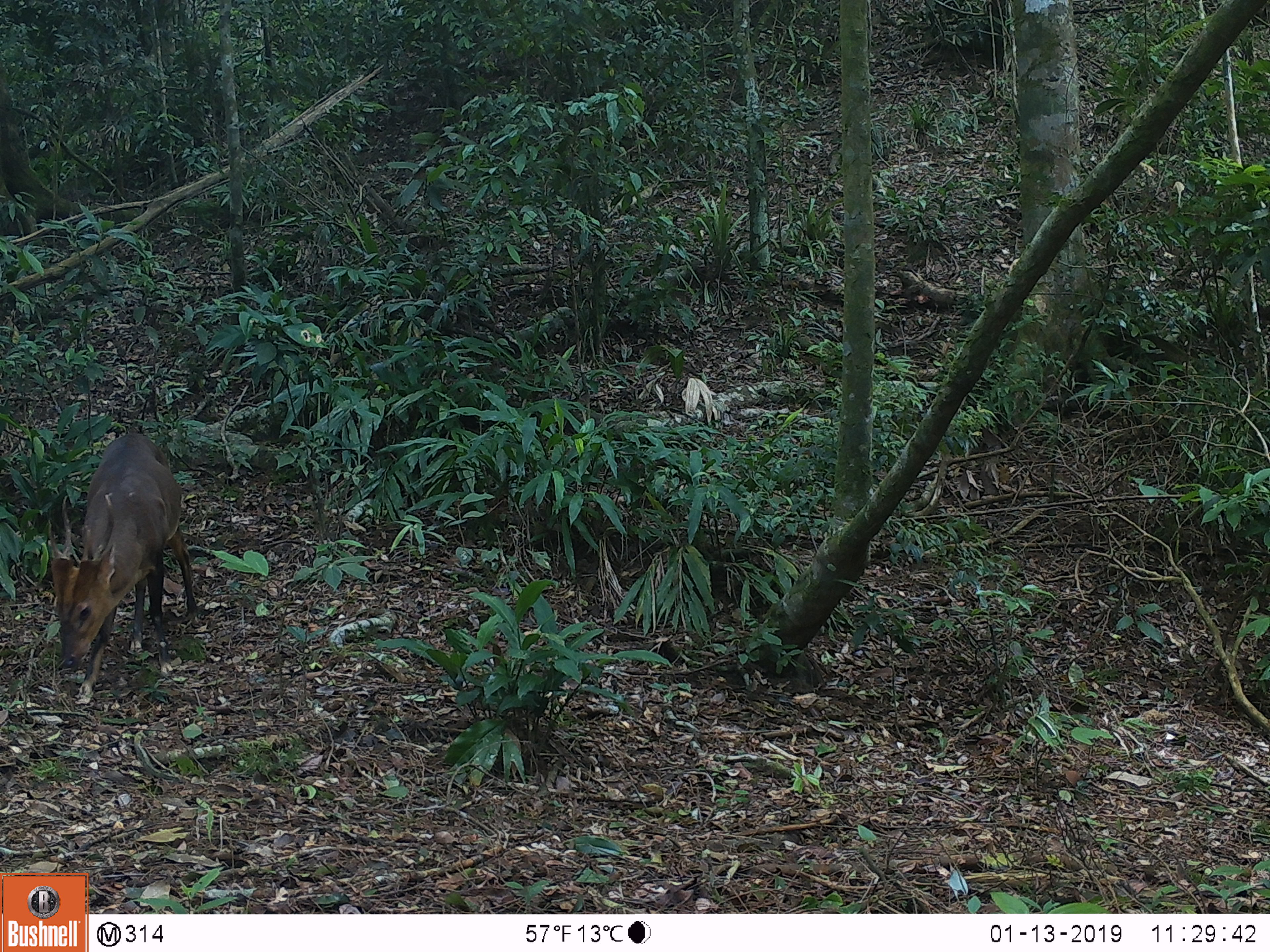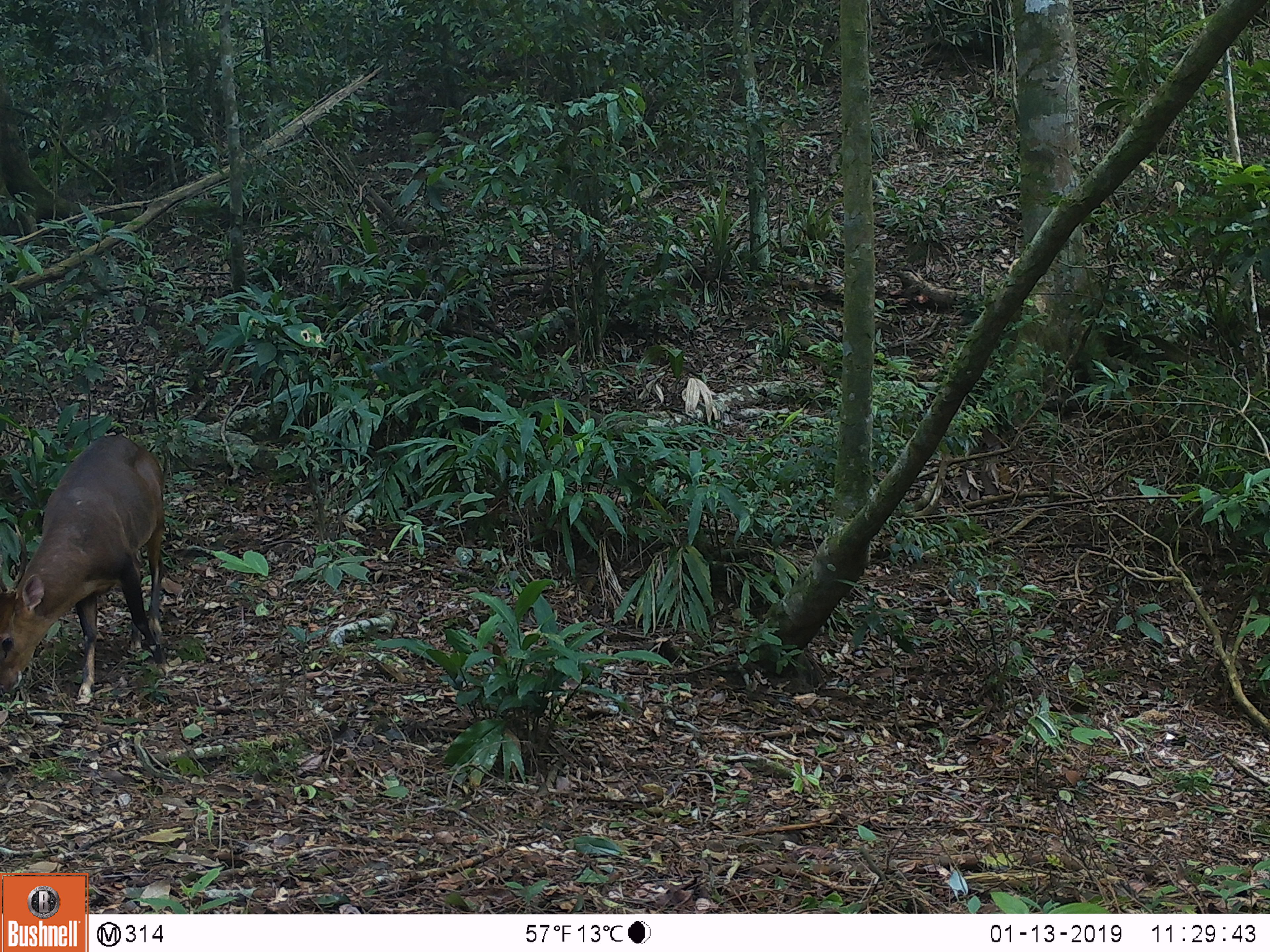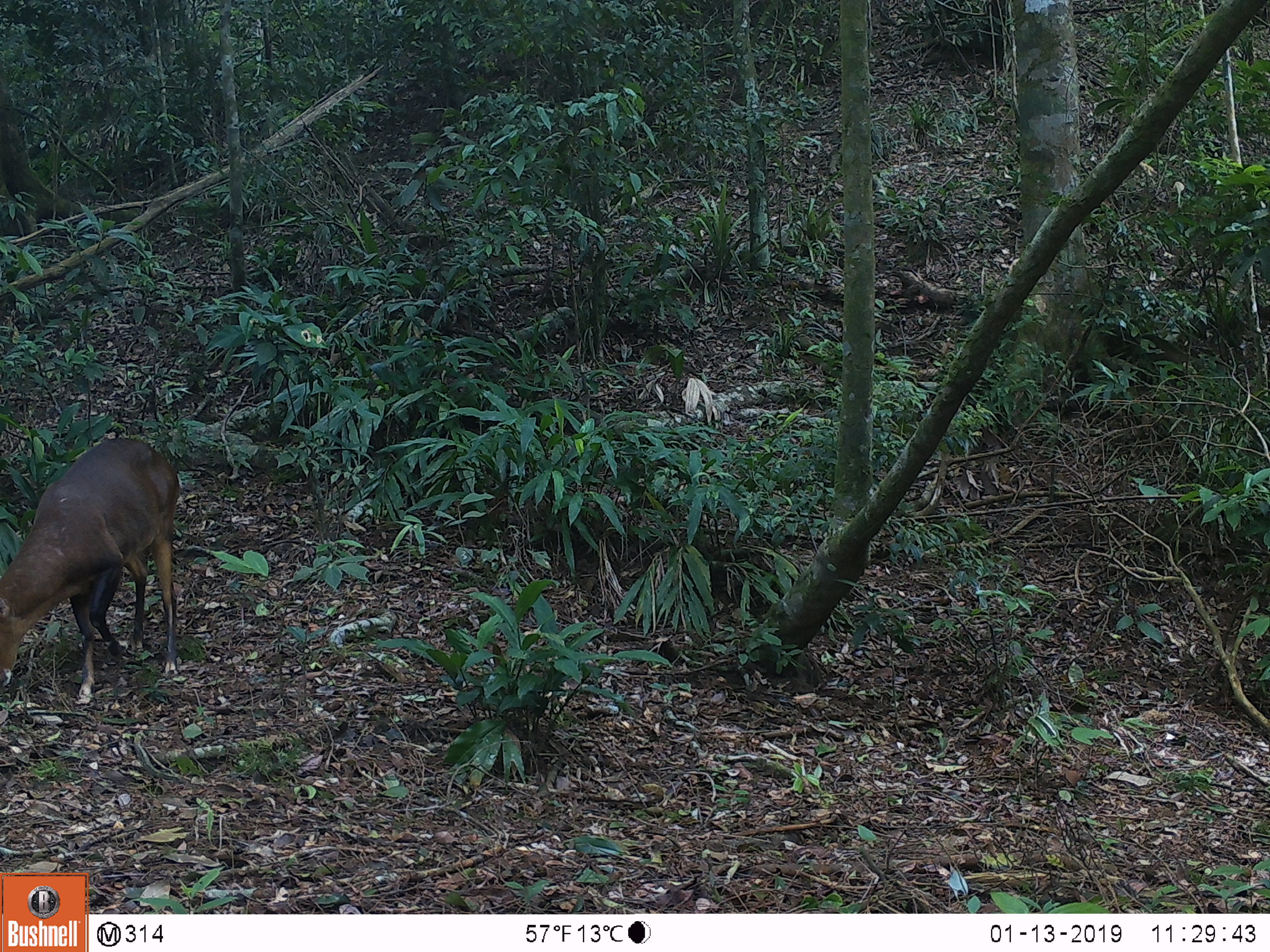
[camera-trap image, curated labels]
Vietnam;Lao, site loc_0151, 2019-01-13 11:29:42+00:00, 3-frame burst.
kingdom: Animalia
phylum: Chordata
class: Mammalia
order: Artiodactyla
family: Cervidae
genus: Muntiacus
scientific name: Muntiacus vuquangensis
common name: large-antlered muntjac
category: large antlered muntjac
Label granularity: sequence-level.